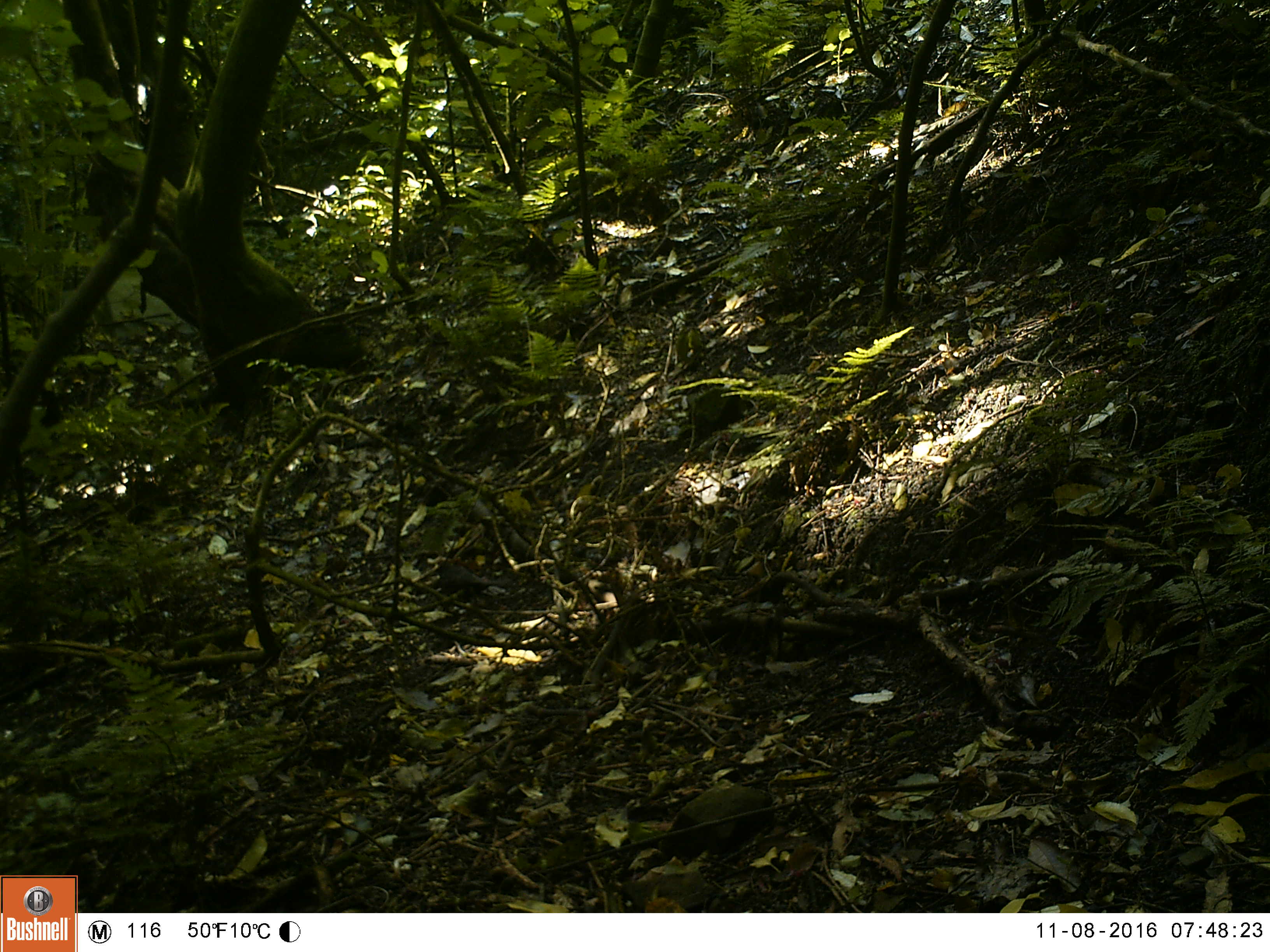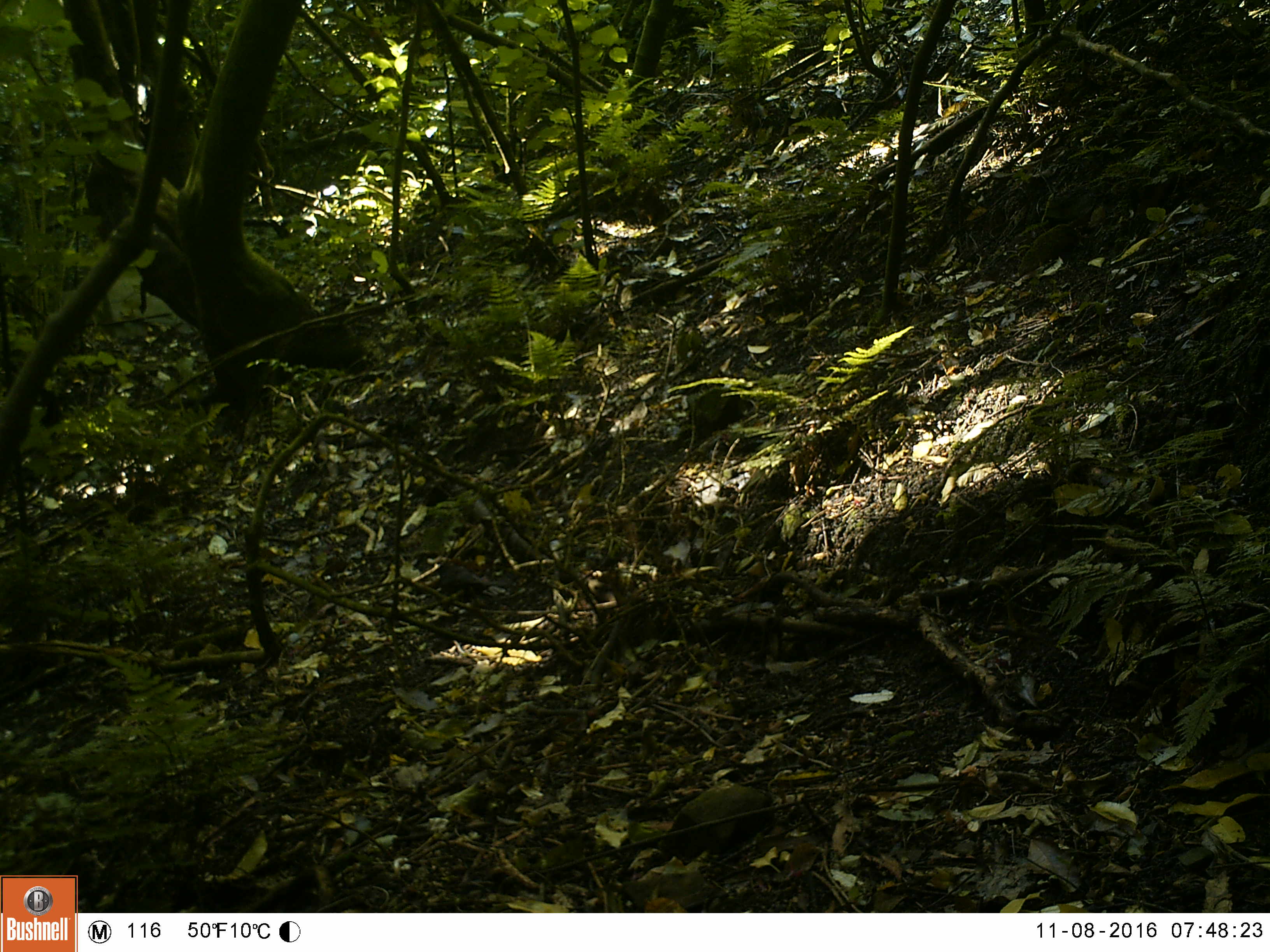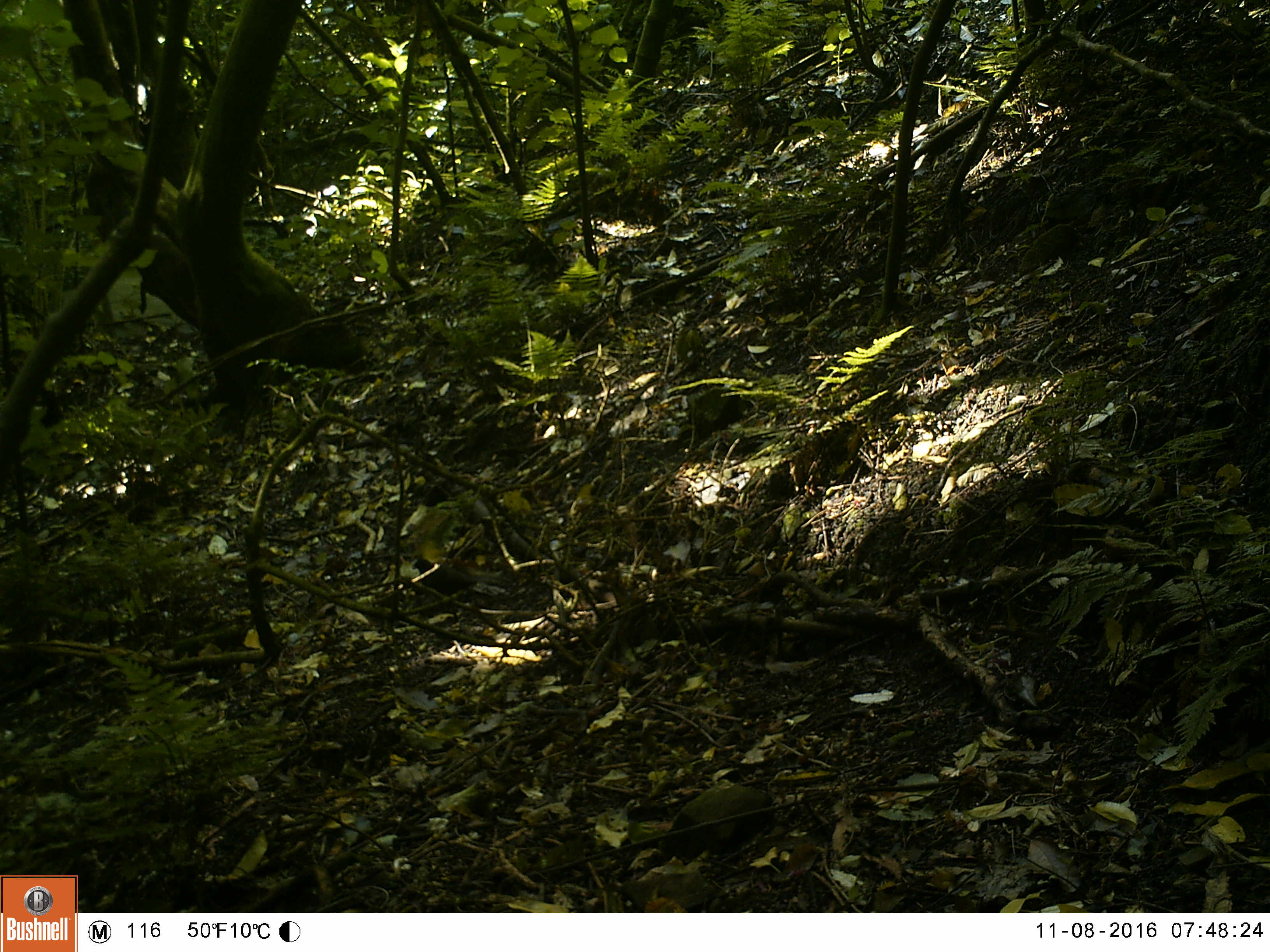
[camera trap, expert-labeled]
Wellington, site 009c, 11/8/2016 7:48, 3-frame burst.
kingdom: Animalia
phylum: Chordata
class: Aves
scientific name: Aves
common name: bird